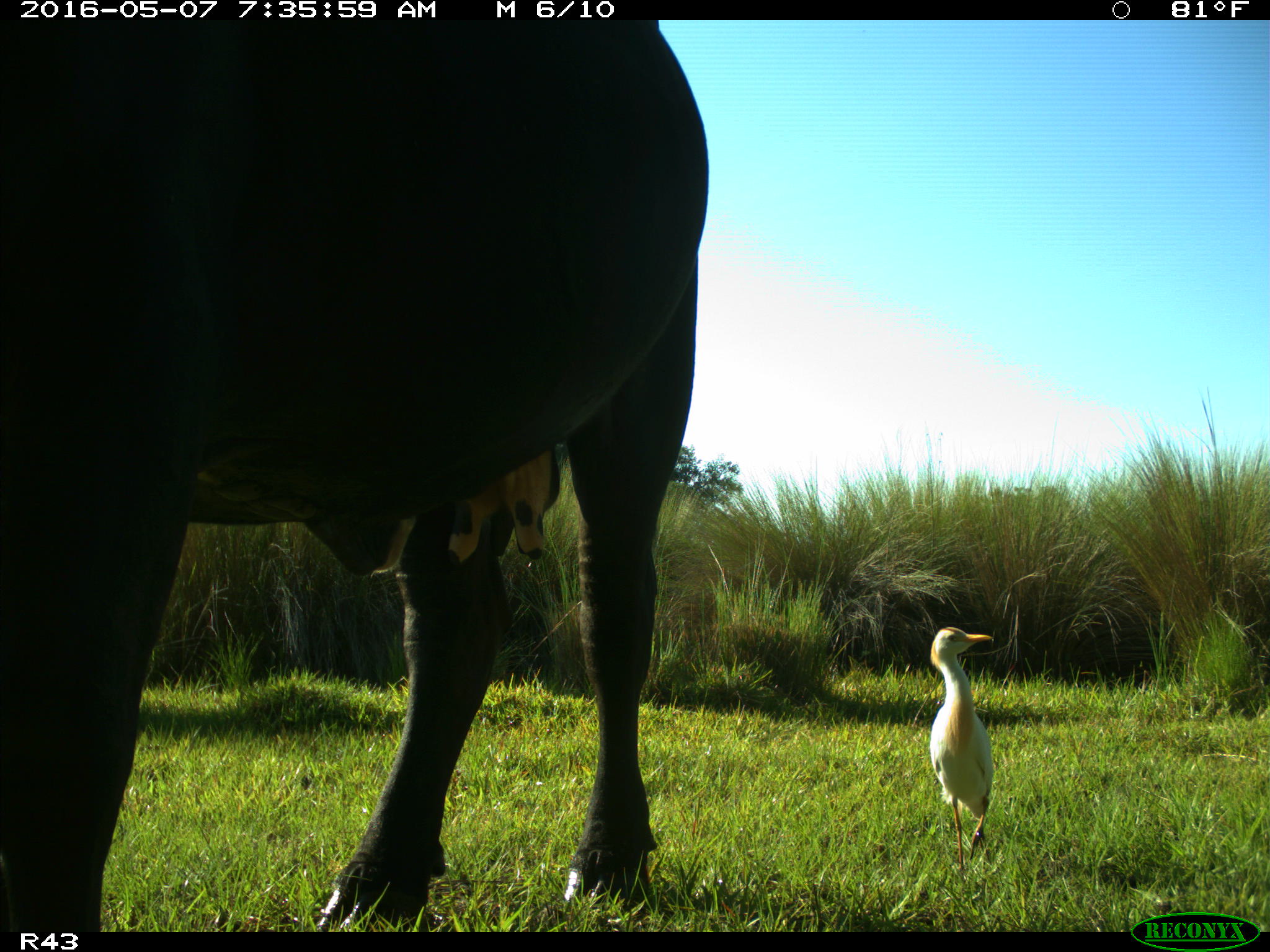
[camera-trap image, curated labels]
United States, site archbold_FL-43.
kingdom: Animalia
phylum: Chordata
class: Mammalia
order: Artiodactyla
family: Bovidae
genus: Bos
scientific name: Bos taurus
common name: domestic cow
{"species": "Bos taurus (domestic cow)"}